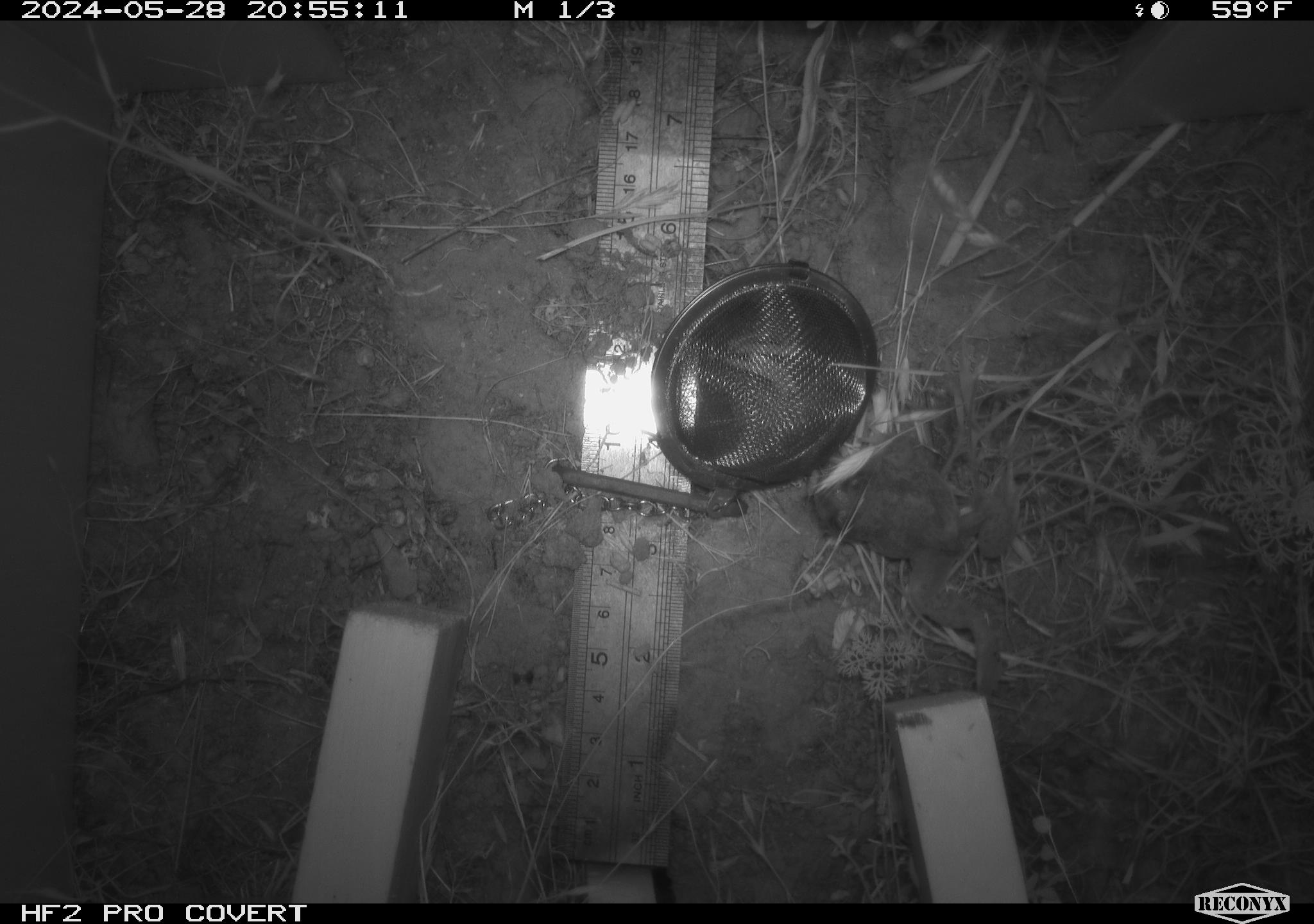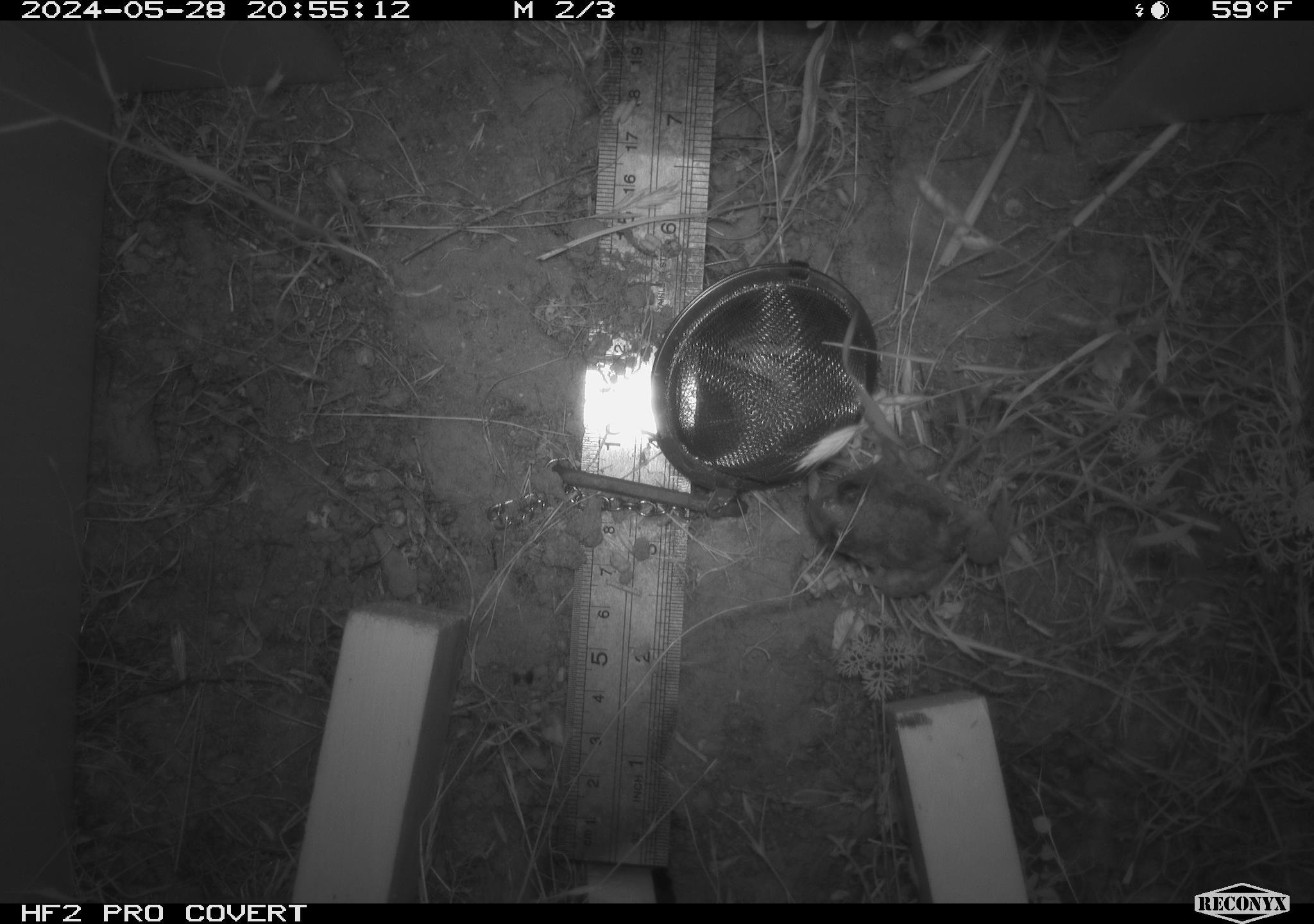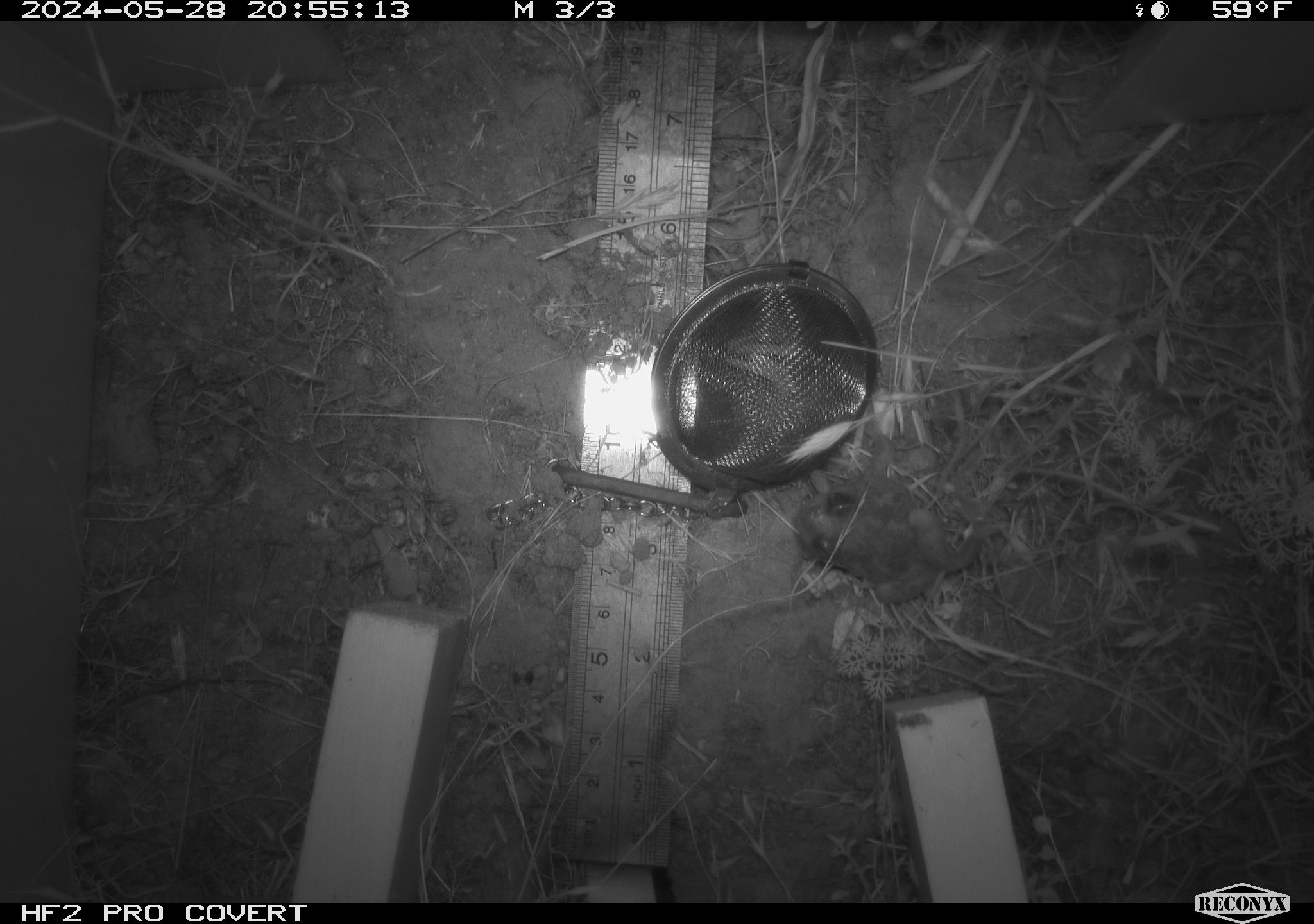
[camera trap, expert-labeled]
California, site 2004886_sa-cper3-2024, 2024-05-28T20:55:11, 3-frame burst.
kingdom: Animalia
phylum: Chordata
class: Amphibia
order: Anura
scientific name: Anura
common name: frogs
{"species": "frogs (Anura)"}